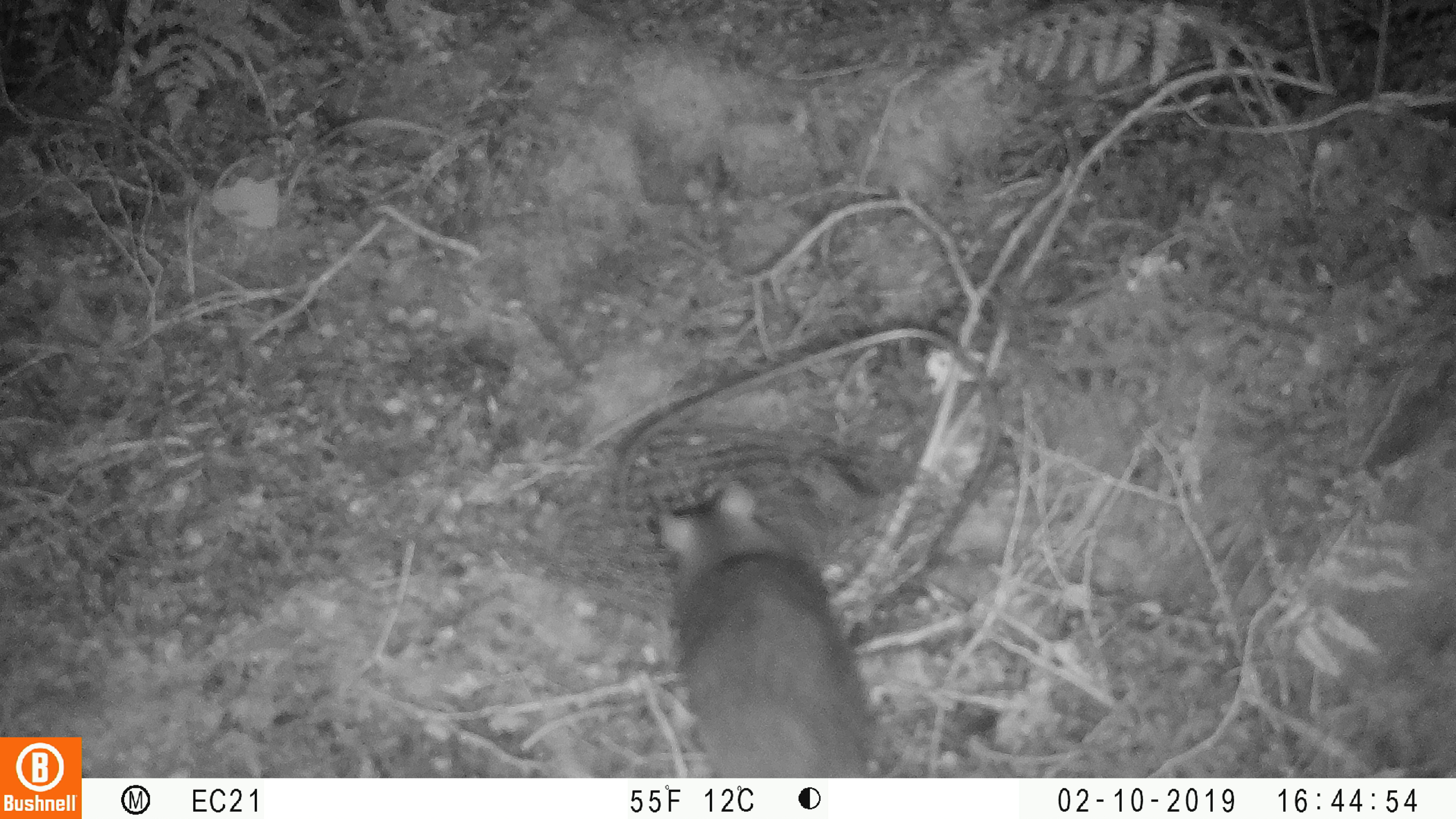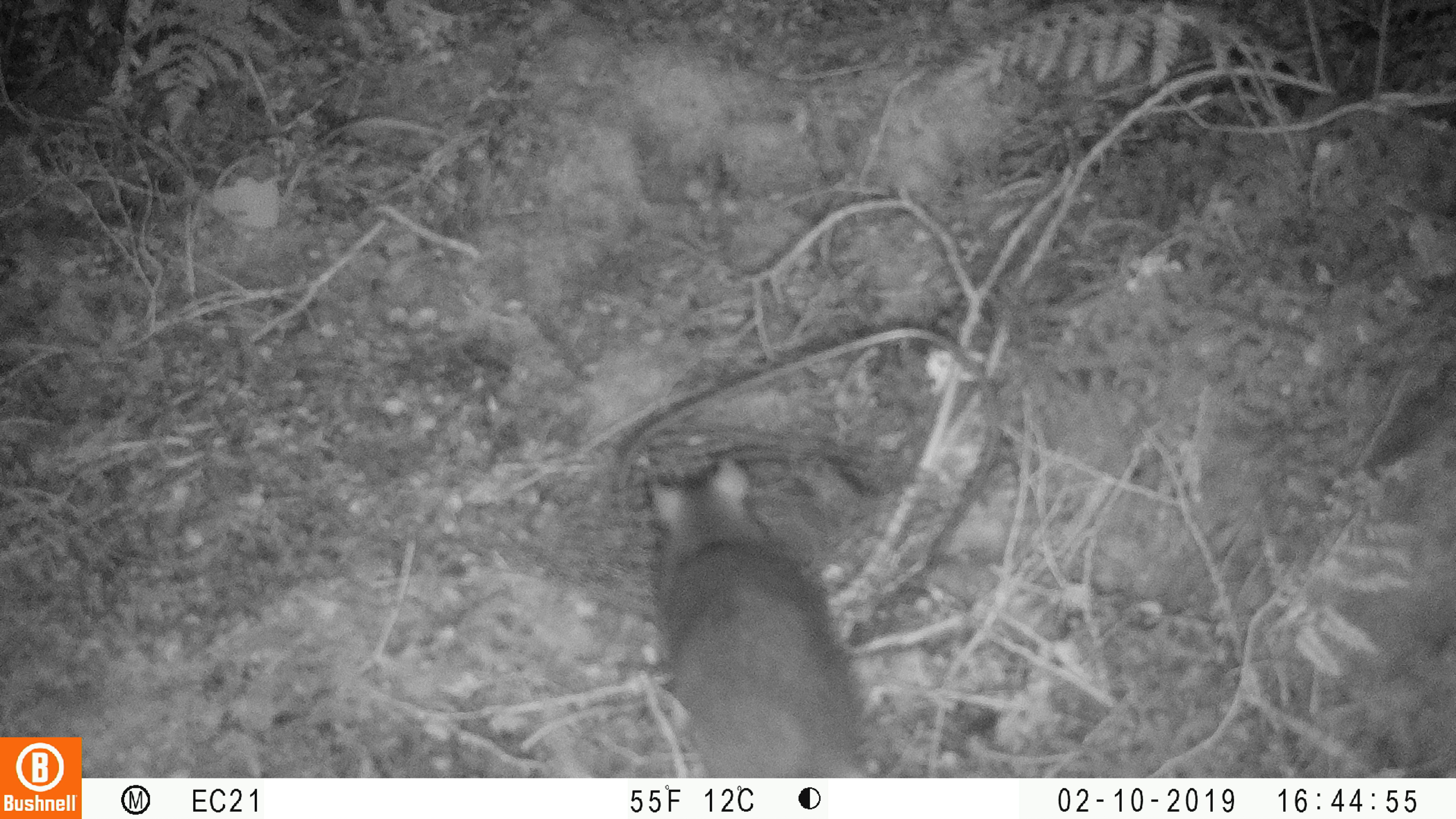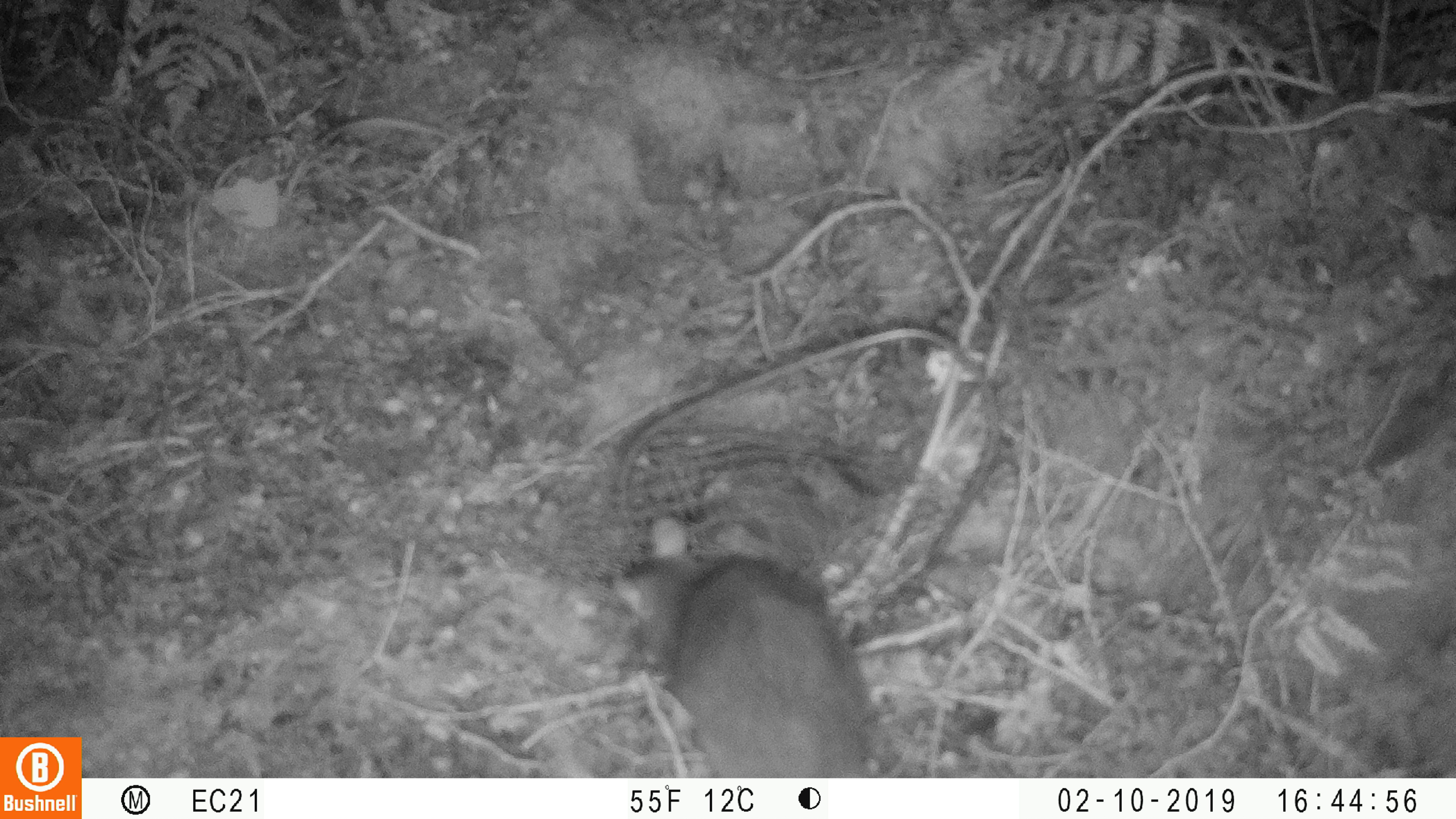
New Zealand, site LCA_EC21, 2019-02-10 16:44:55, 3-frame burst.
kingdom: Animalia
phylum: Chordata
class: Mammalia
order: Rodentia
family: Muridae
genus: Rattus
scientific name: Rattus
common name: rat